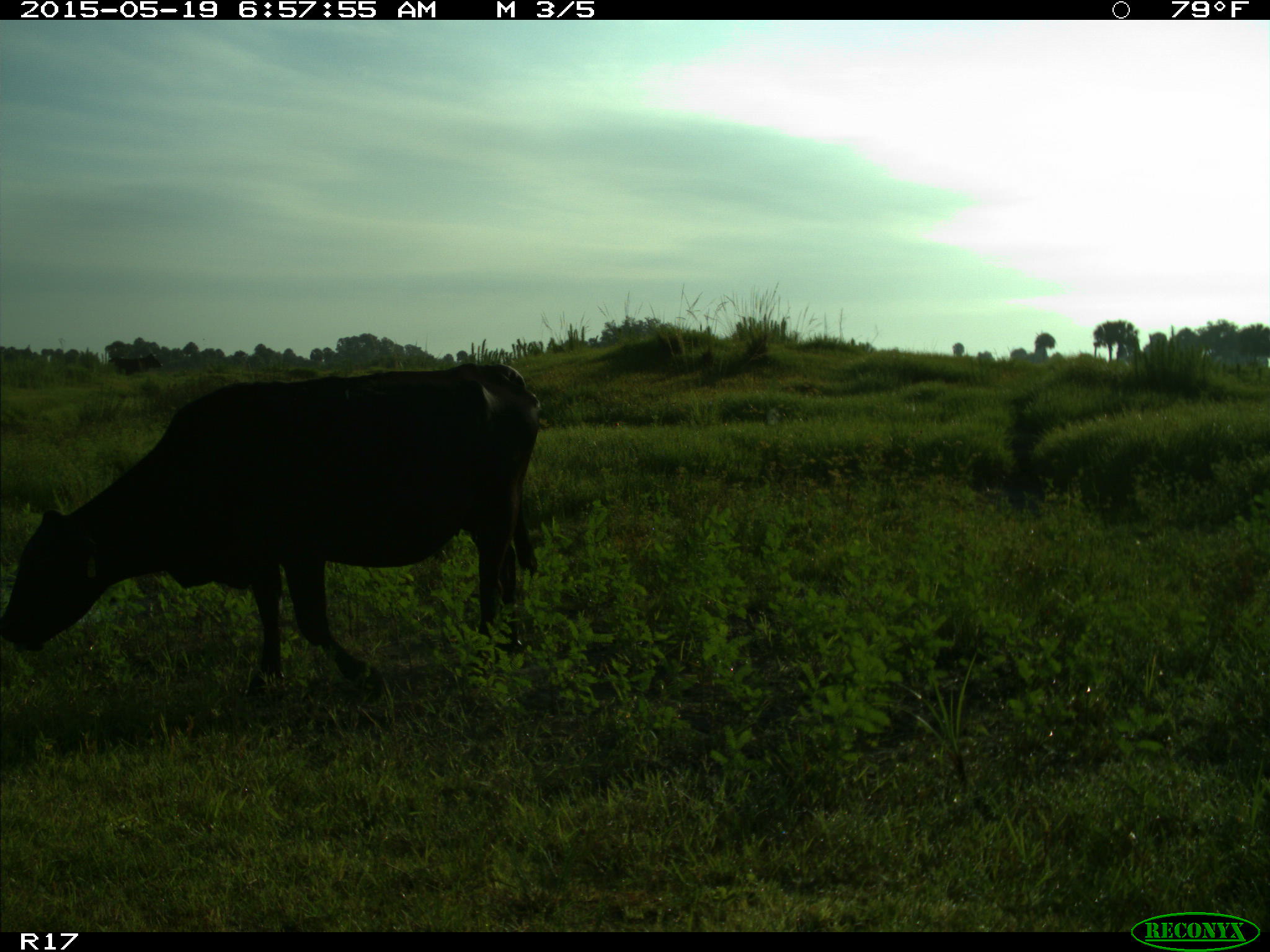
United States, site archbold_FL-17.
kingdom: Animalia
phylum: Chordata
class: Mammalia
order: Artiodactyla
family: Bovidae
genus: Bos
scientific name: Bos taurus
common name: domestic cow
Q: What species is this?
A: Bos taurus (domestic cow).